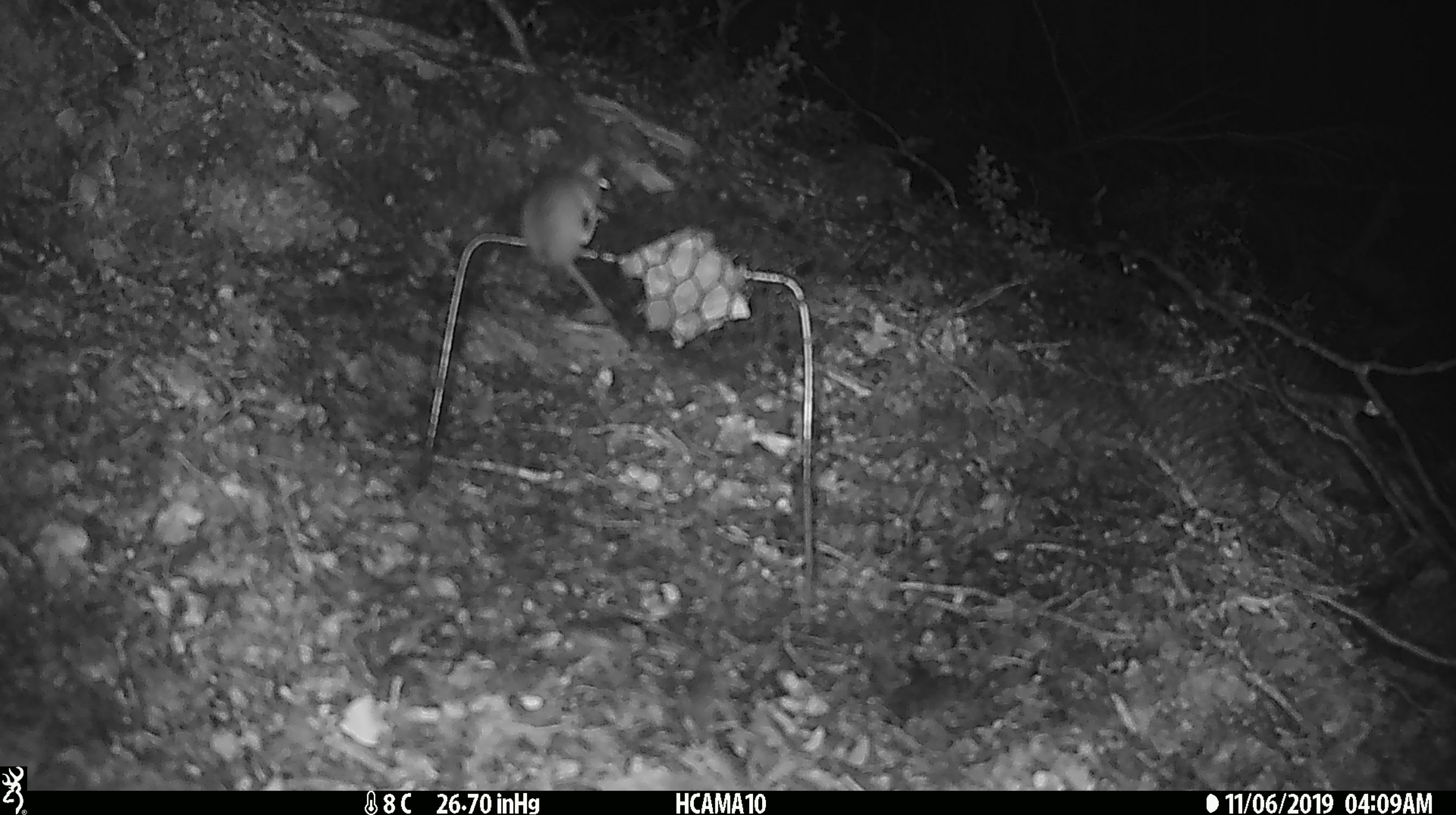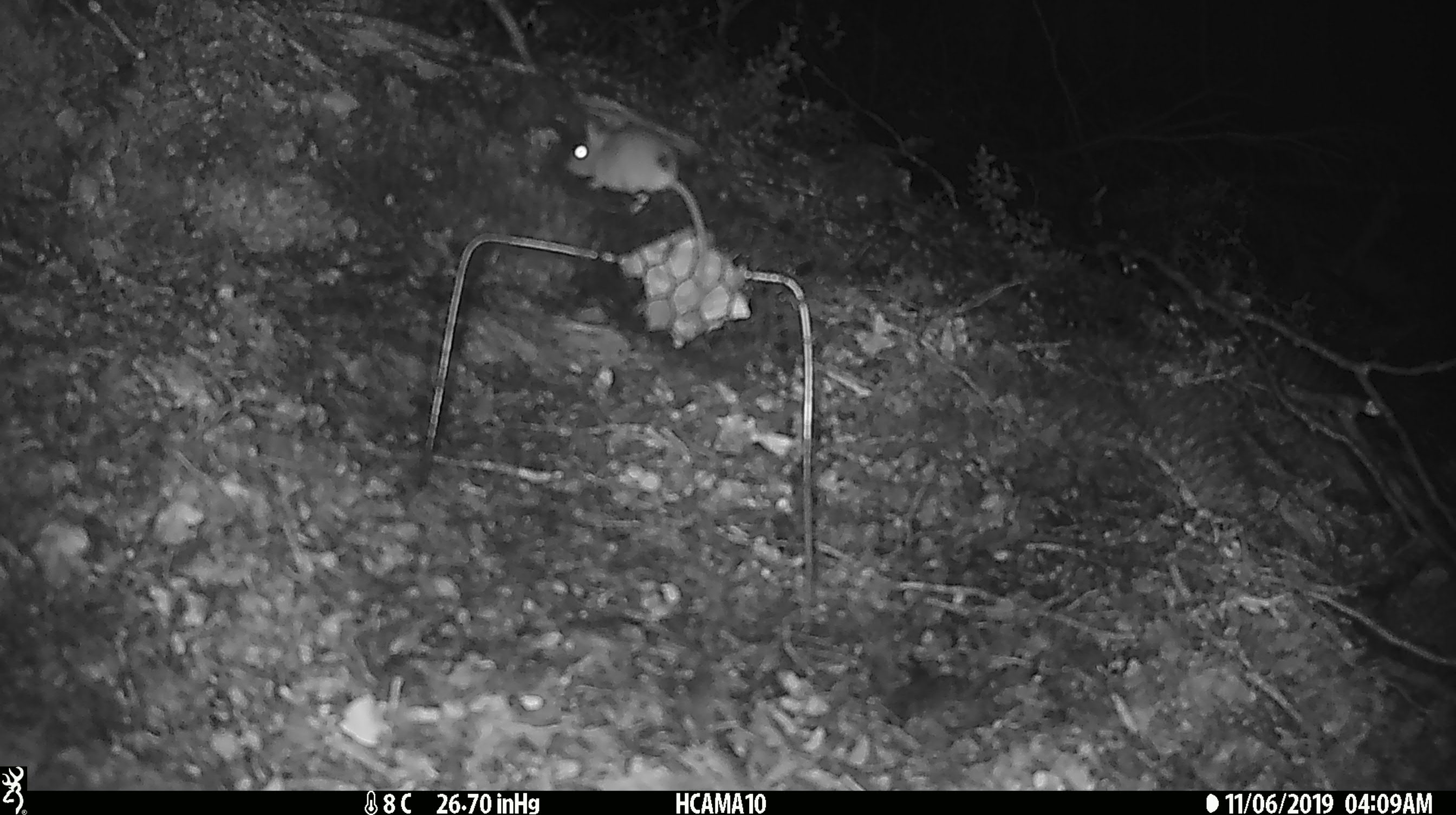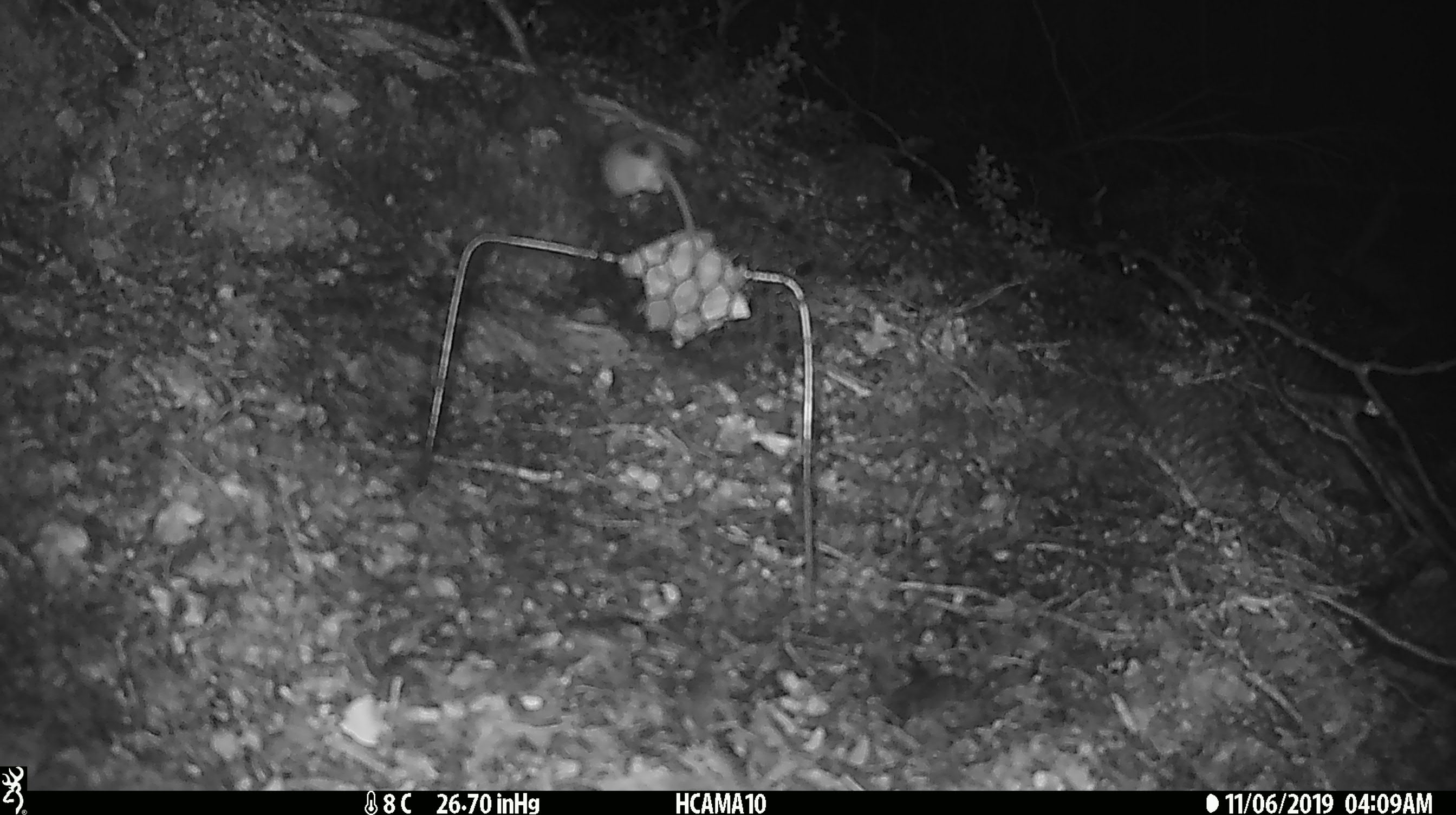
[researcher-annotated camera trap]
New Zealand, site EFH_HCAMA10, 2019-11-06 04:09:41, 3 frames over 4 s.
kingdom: Animalia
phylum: Chordata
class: Mammalia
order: Rodentia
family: Muridae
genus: Mus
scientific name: Mus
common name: mouse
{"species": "mouse (Mus)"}